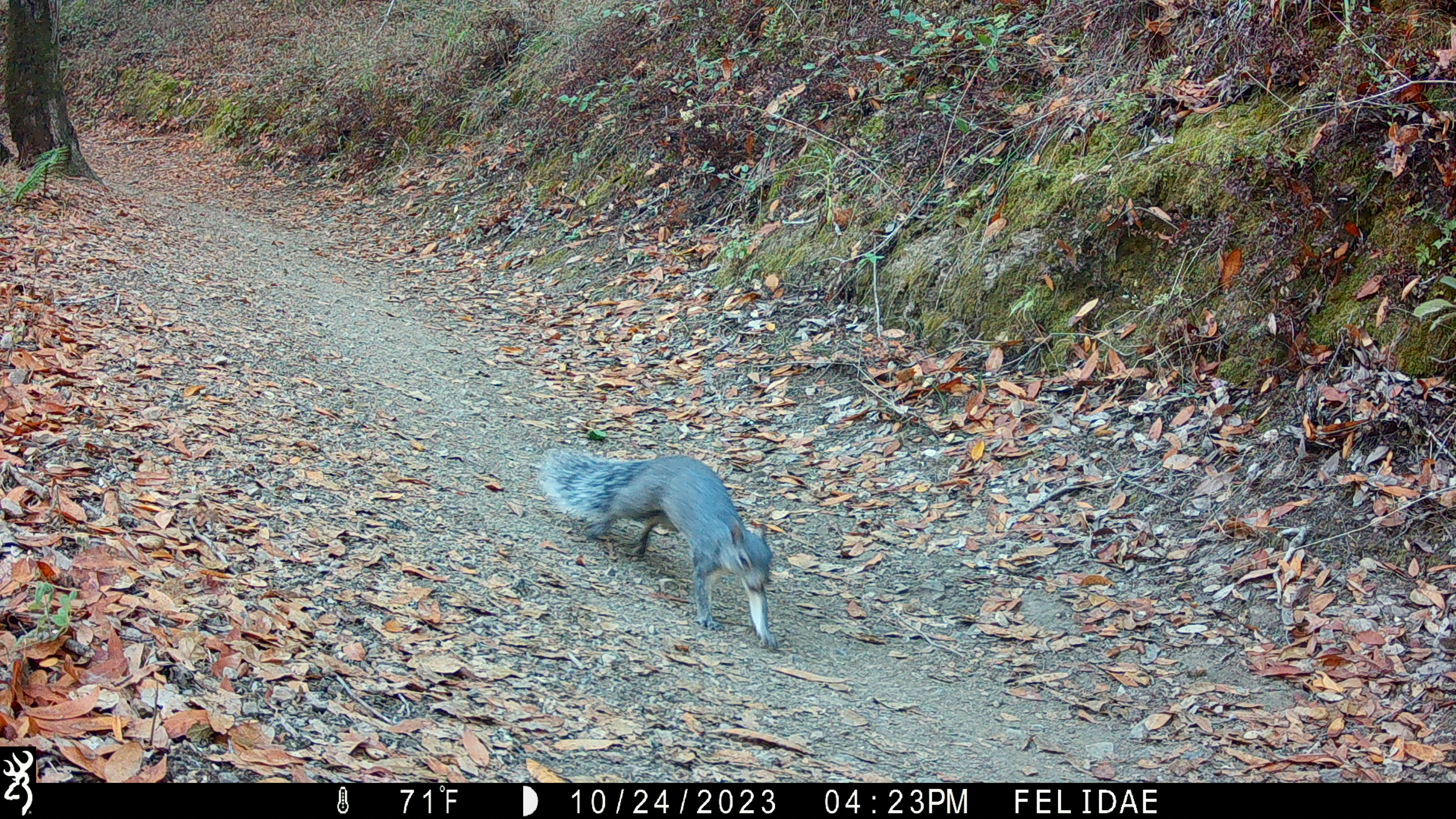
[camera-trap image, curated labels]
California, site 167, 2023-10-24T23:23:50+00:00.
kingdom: Animalia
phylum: Chordata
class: Mammalia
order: Rodentia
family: Sciuridae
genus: Sciurus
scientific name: Sciurus griseus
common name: western gray squirrel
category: western grey squirrel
Western grey squirrel (western gray squirrel) (Sciurus griseus).